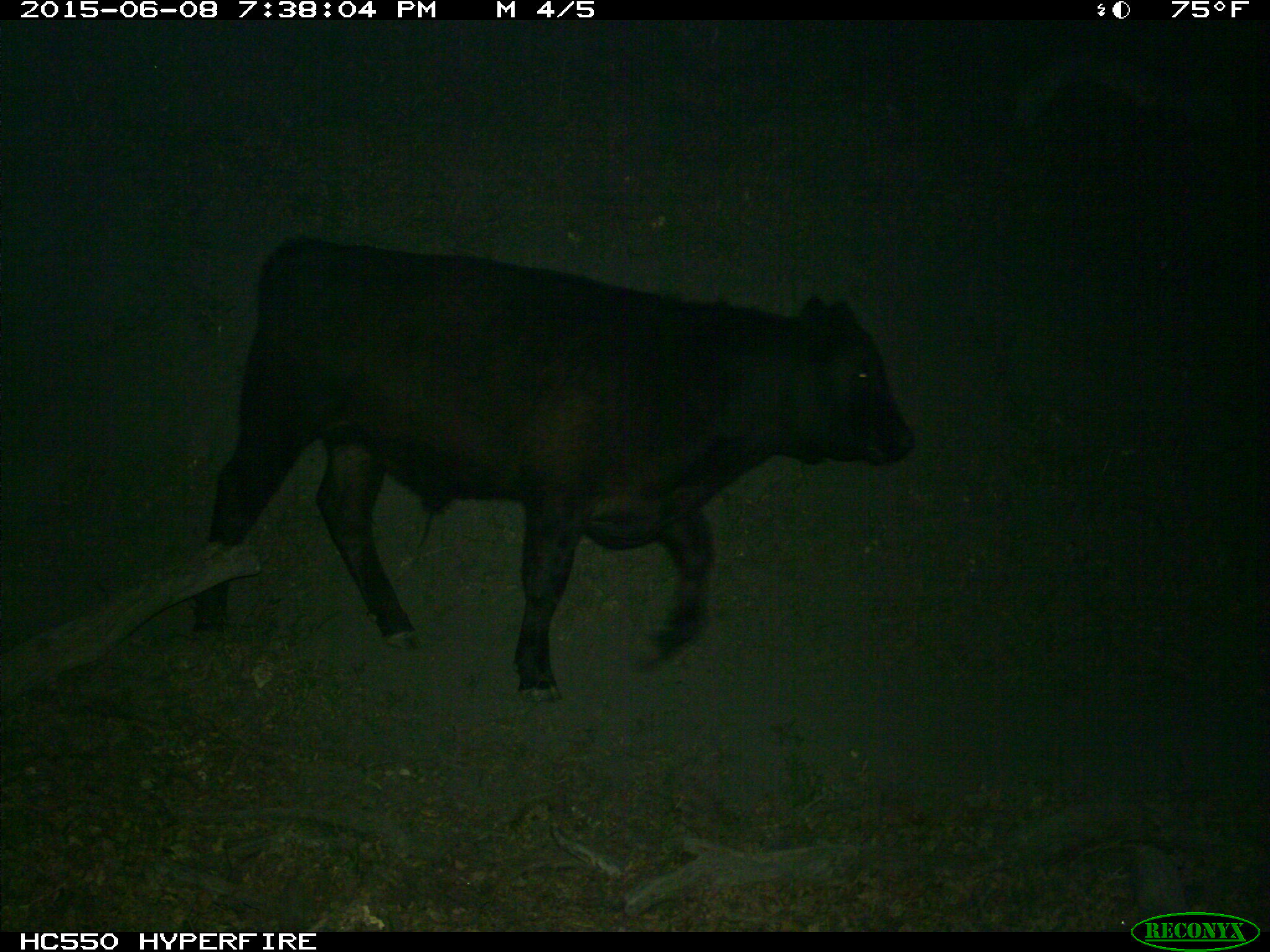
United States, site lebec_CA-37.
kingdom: Animalia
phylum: Chordata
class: Mammalia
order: Artiodactyla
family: Bovidae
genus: Bos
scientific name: Bos taurus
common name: domestic cow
Bos taurus (domestic cow).